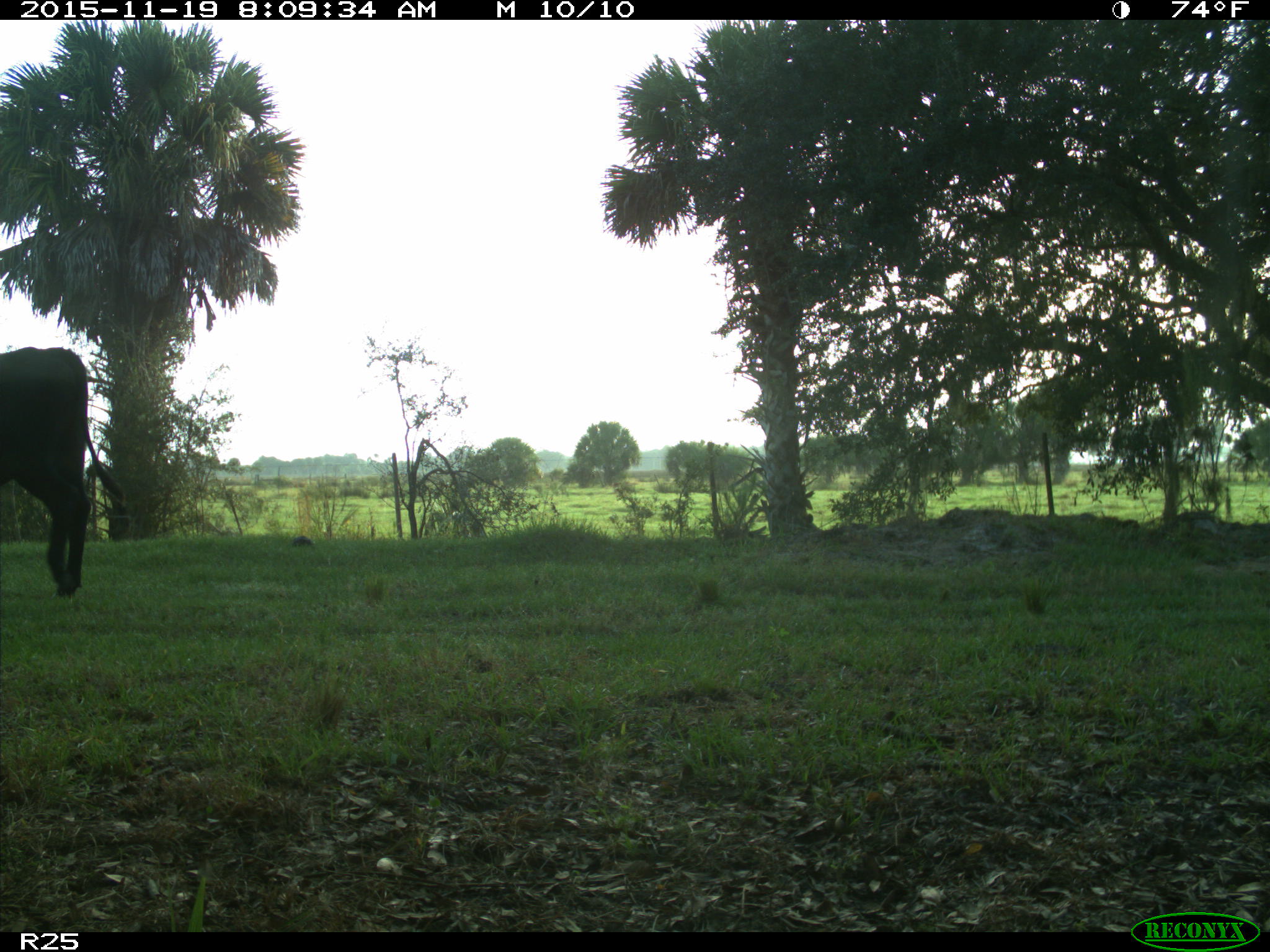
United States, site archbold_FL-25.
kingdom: Animalia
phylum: Chordata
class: Mammalia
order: Artiodactyla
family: Bovidae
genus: Bos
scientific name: Bos taurus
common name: domestic cow